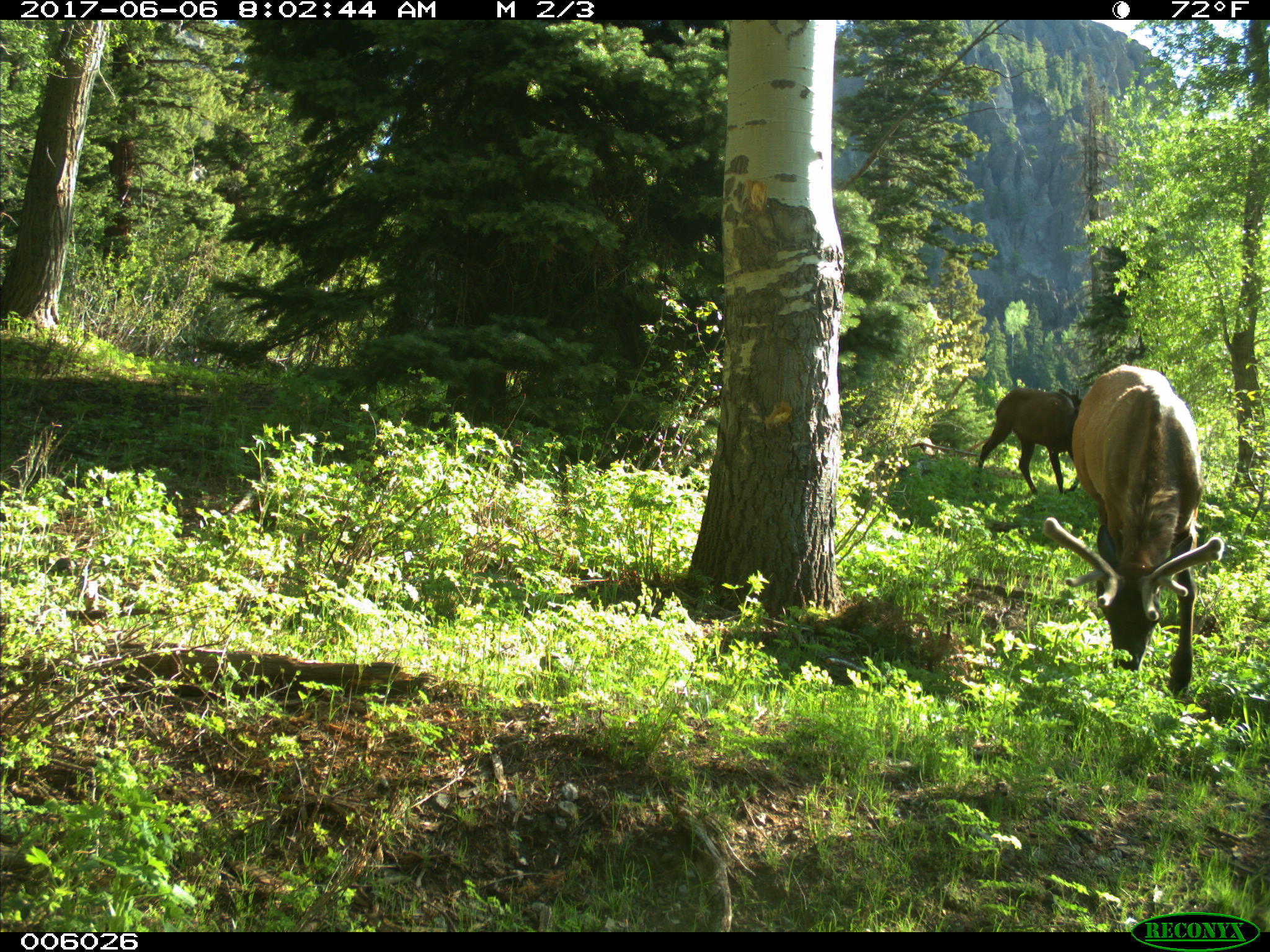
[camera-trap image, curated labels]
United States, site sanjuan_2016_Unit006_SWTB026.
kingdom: Animalia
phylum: Chordata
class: Mammalia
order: Artiodactyla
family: Cervidae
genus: Cervus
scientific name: Cervus elaphus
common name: red deer